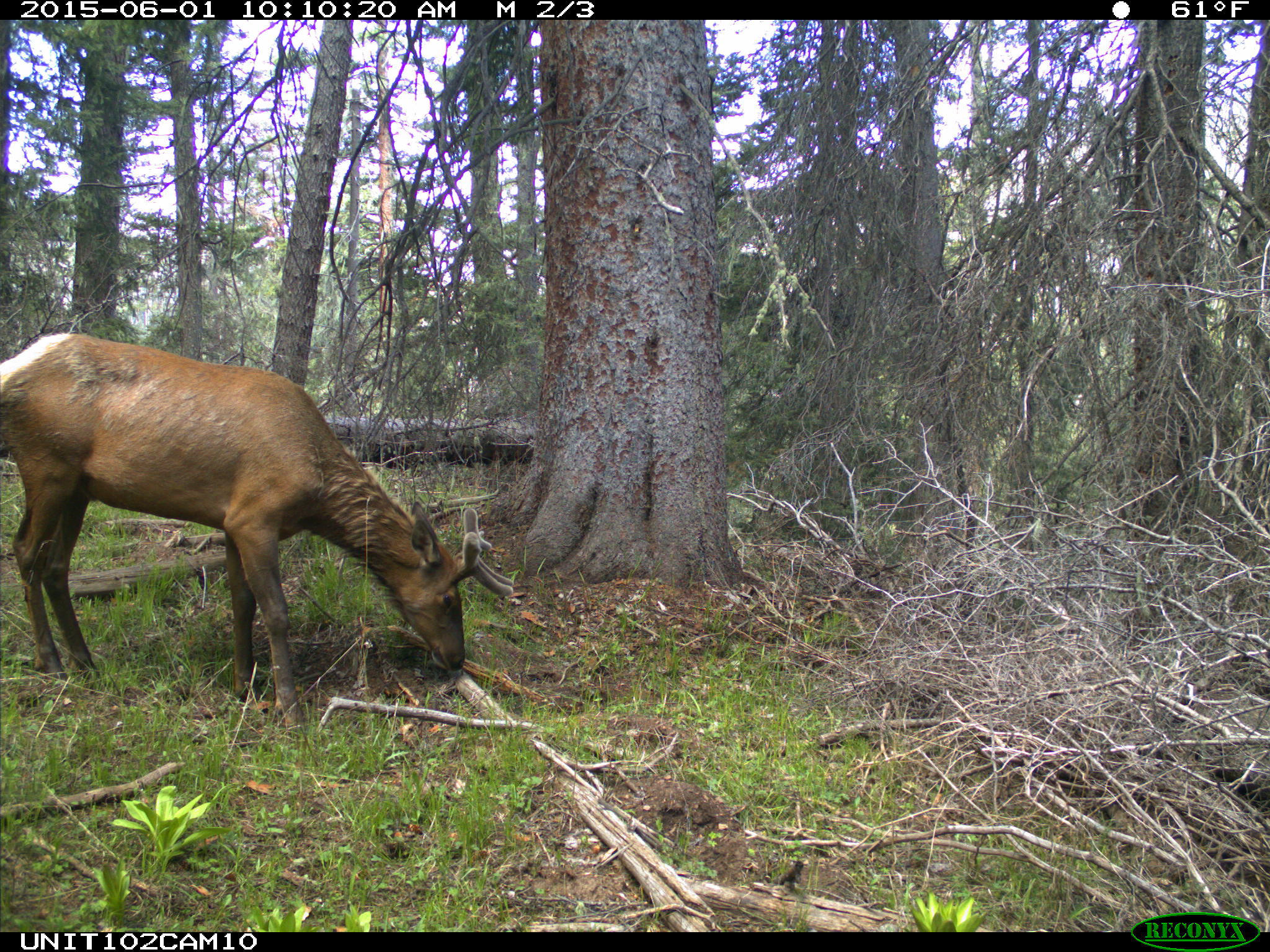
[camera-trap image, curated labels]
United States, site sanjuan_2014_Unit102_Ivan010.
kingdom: Animalia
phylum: Chordata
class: Mammalia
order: Artiodactyla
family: Cervidae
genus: Cervus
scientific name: Cervus elaphus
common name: red deer